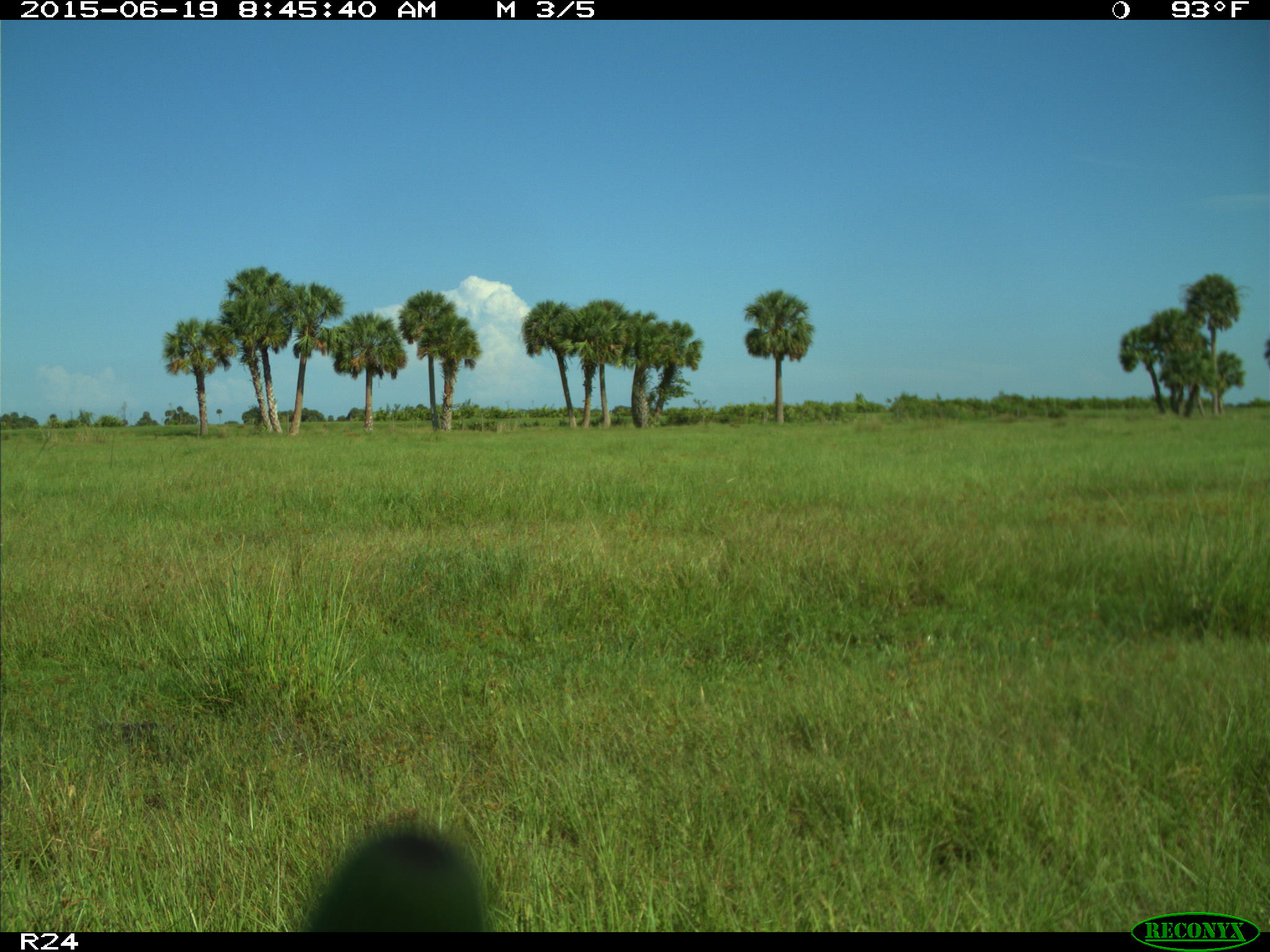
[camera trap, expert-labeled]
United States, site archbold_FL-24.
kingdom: Animalia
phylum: Chordata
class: Mammalia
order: Artiodactyla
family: Bovidae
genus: Bos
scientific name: Bos taurus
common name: domestic cow